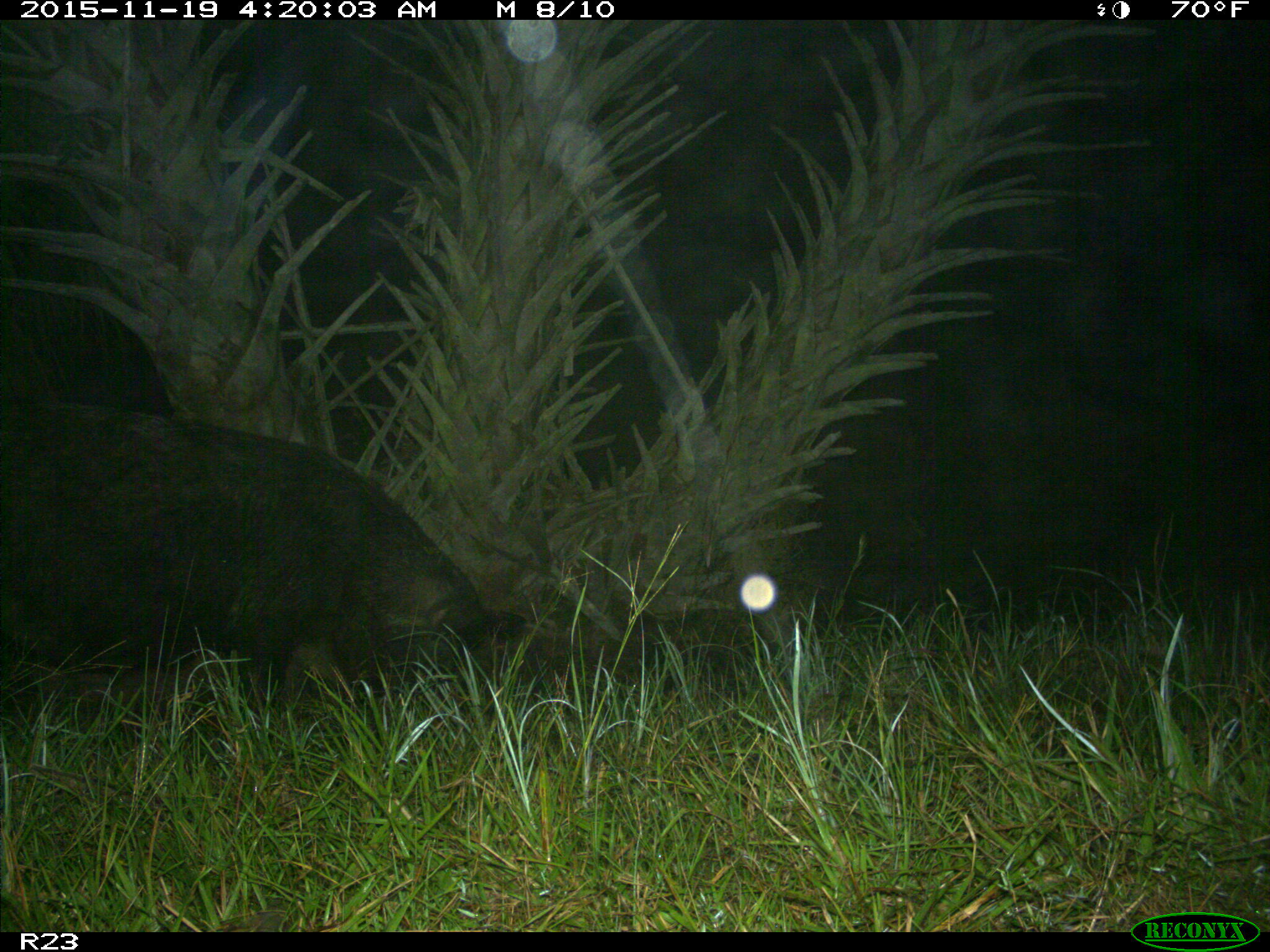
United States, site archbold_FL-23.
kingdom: Animalia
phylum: Chordata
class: Mammalia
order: Artiodactyla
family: Suidae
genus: Sus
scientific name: Sus scrofa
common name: wild boar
Sus scrofa (wild boar).